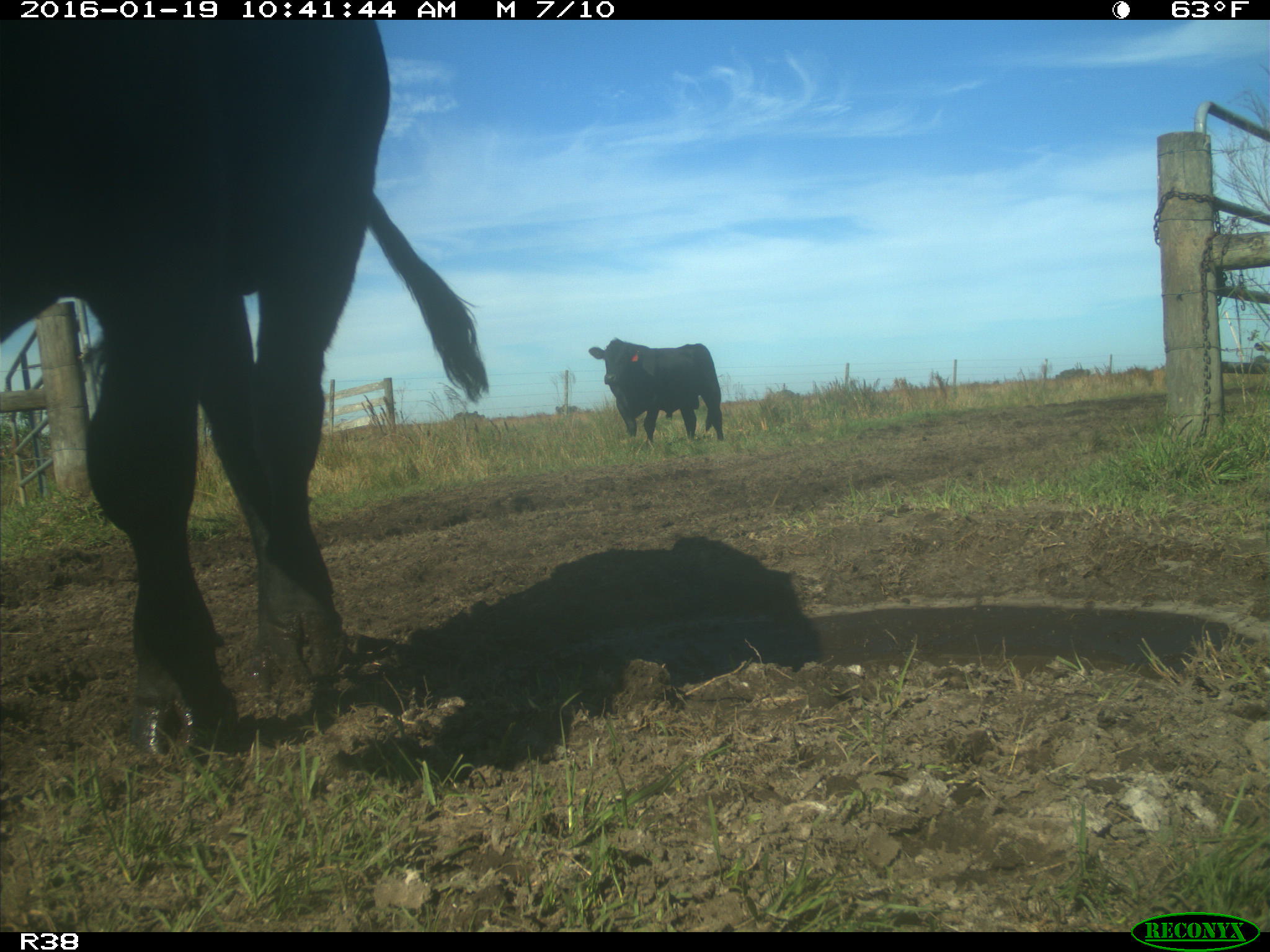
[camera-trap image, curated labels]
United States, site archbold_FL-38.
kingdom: Animalia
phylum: Chordata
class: Mammalia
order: Artiodactyla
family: Bovidae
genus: Bos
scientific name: Bos taurus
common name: domestic cow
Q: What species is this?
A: Bos taurus (domestic cow).